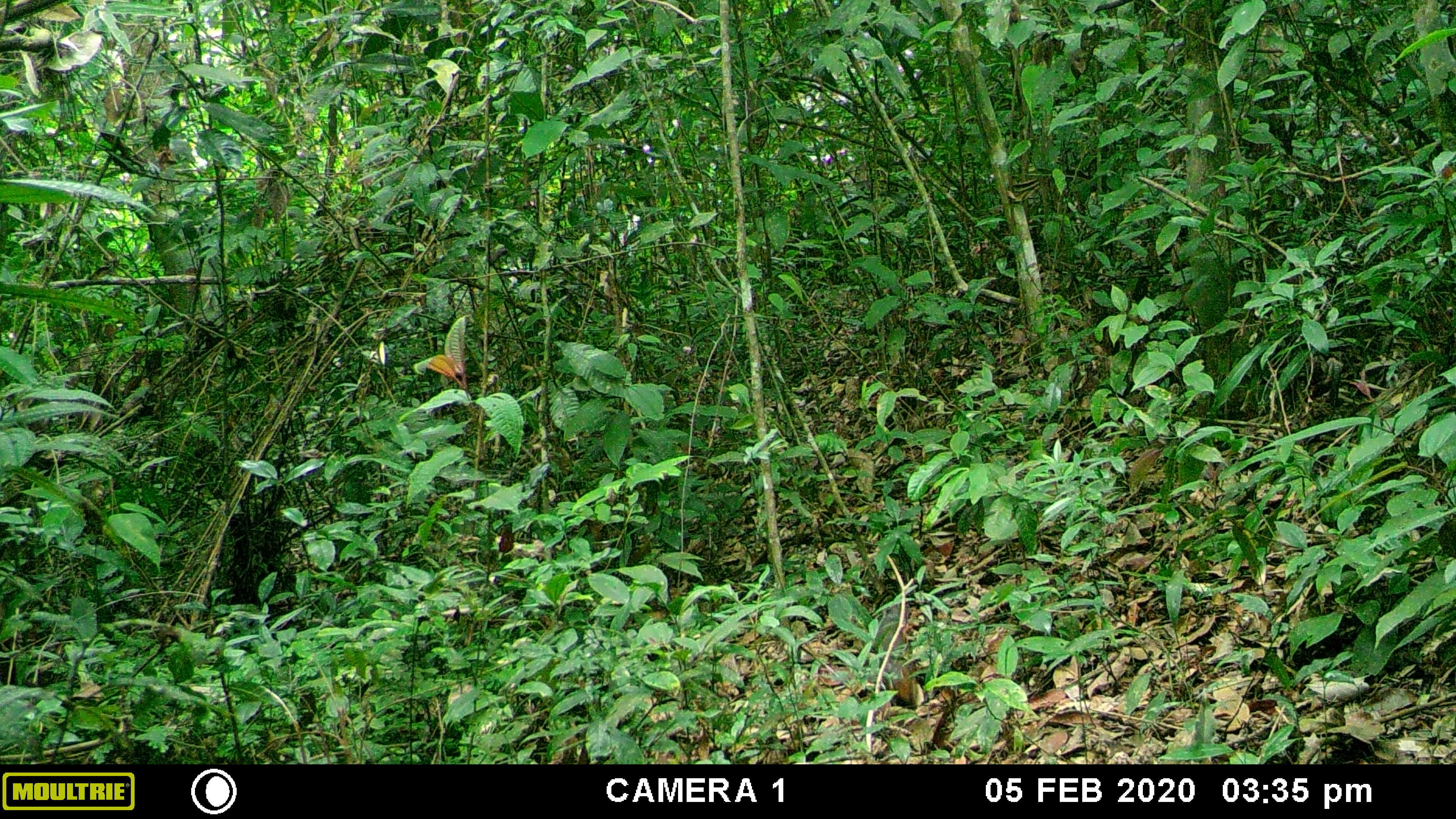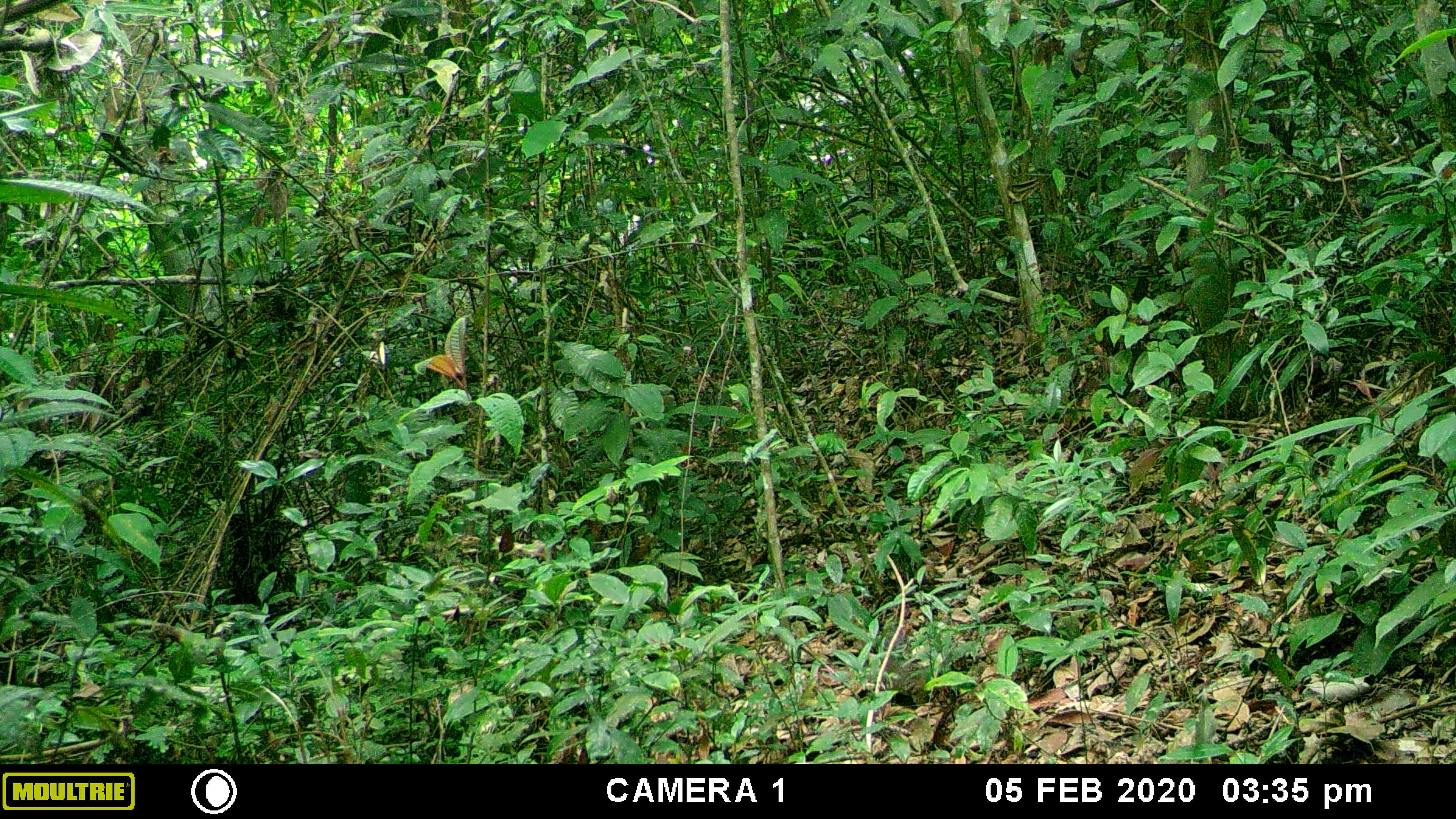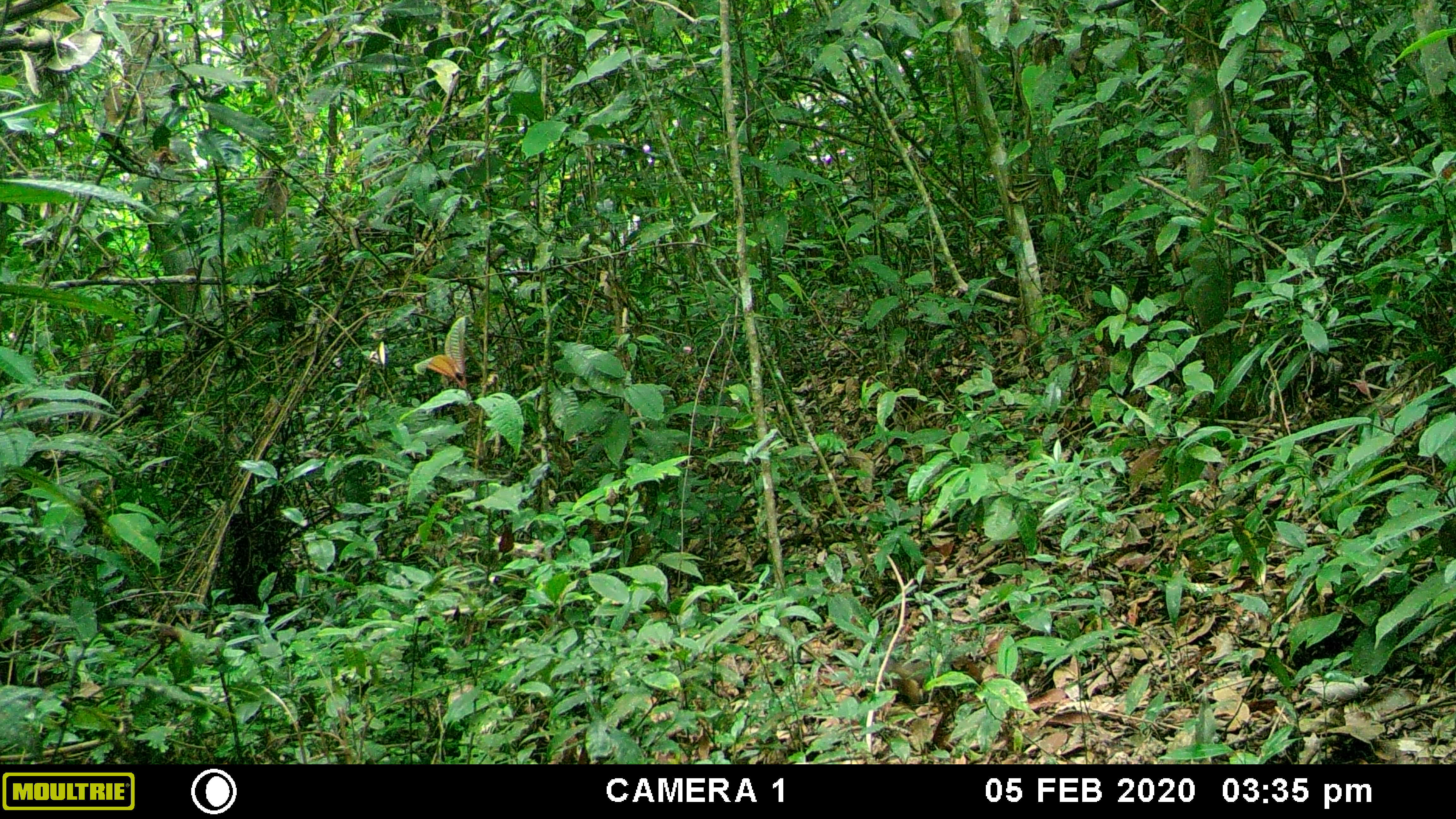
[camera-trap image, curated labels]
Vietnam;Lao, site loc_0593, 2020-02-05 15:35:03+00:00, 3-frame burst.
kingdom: Animalia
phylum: Chordata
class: Mammalia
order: Rodentia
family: Sciuridae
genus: Dremomys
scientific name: Dremomys rufigenis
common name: red-cheeked squirrel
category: red cheeked squirrel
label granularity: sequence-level